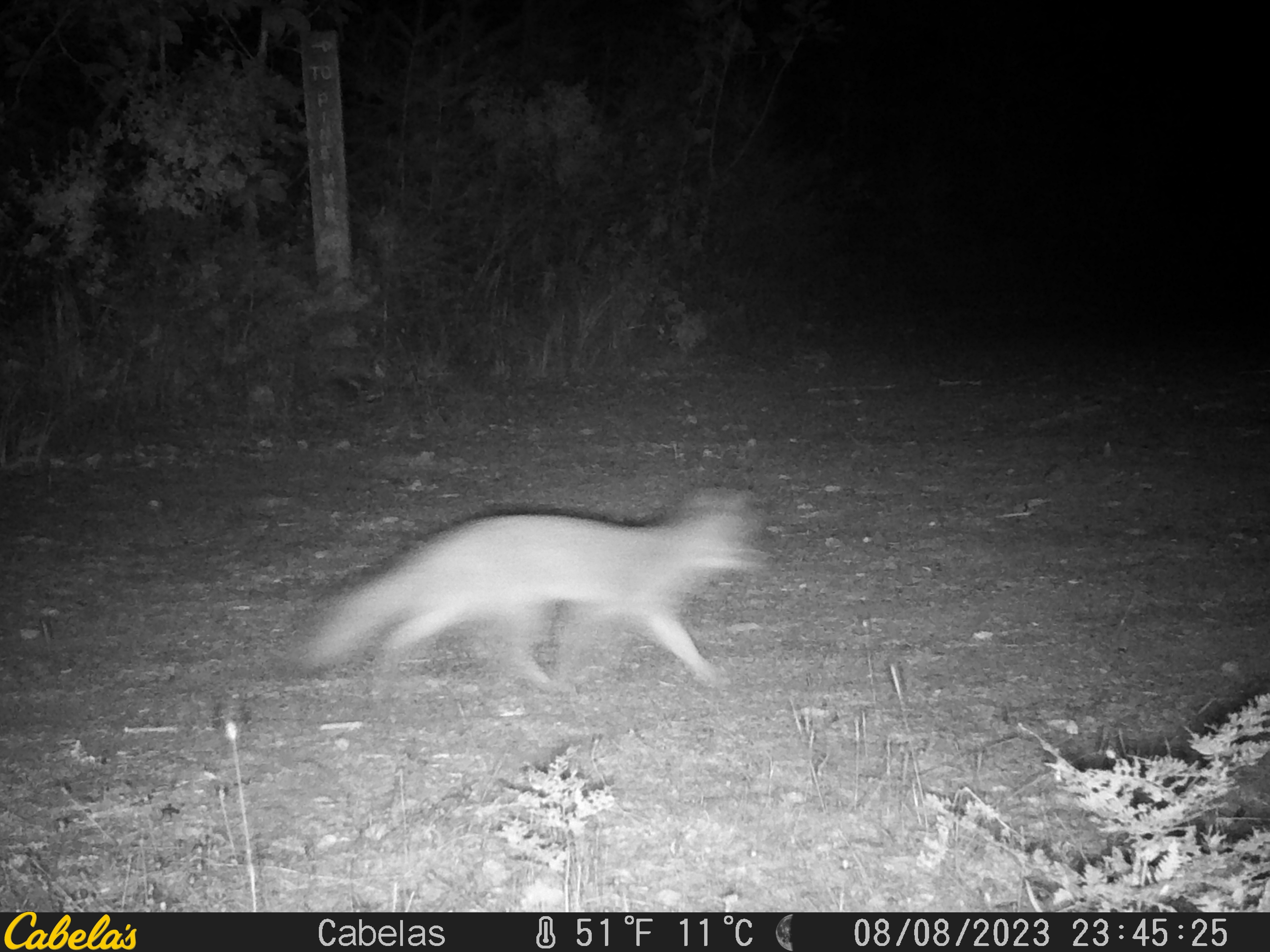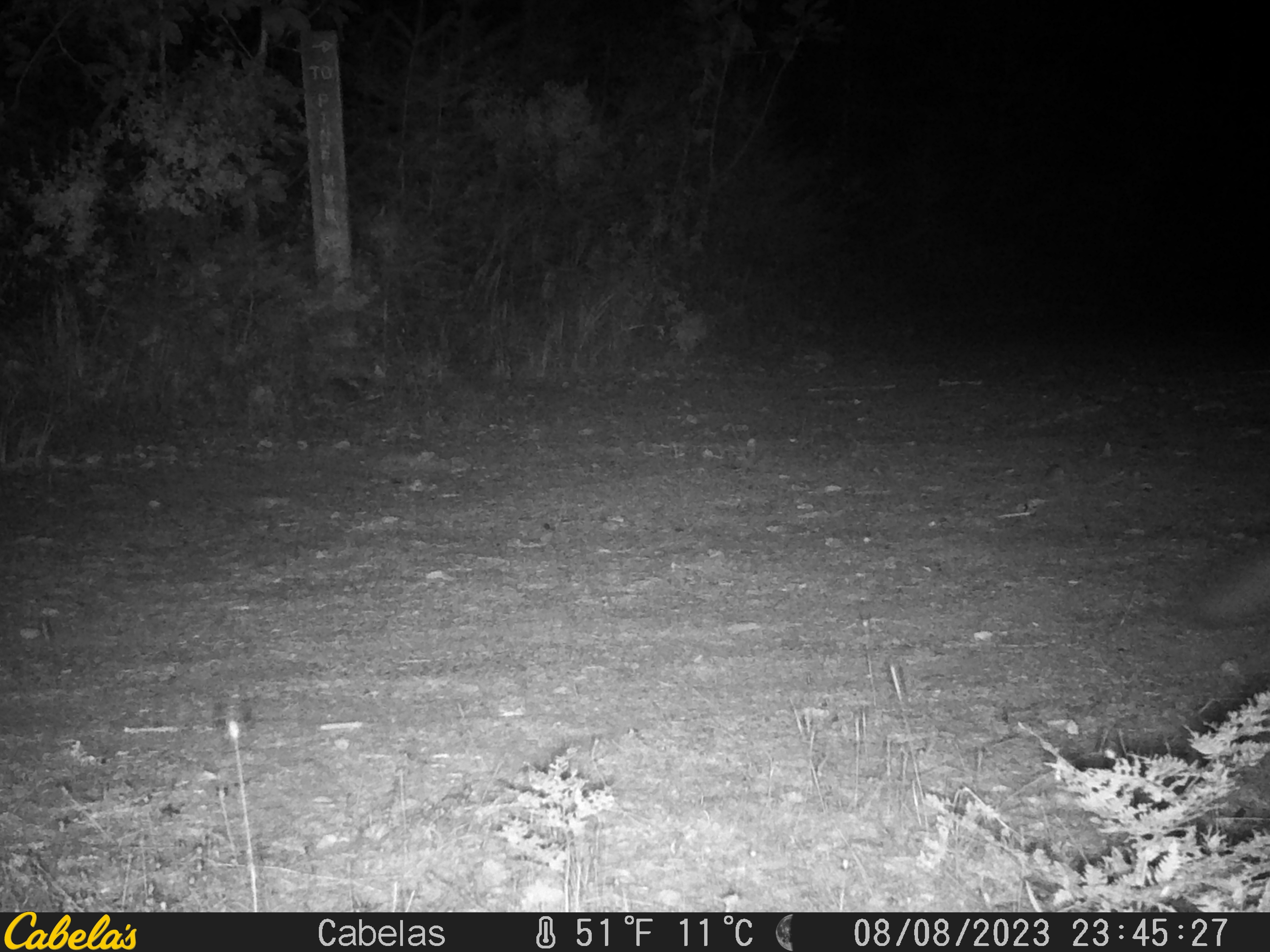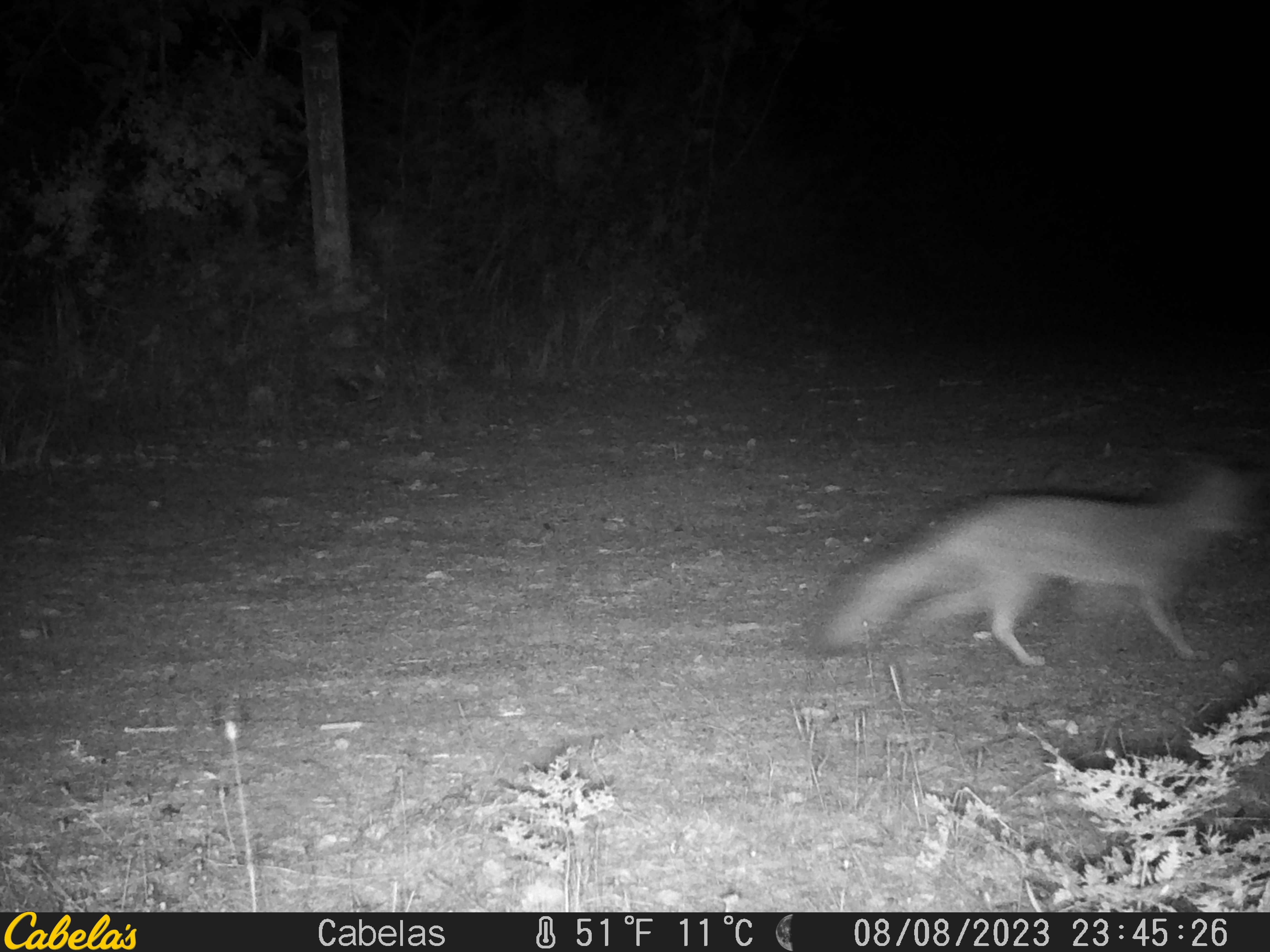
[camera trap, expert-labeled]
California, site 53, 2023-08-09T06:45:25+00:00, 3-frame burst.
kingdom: Animalia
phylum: Chordata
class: Mammalia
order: Carnivora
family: Canidae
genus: Urocyon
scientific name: Urocyon cinereoargenteus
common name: gray fox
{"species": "gray fox (Urocyon cinereoargenteus)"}